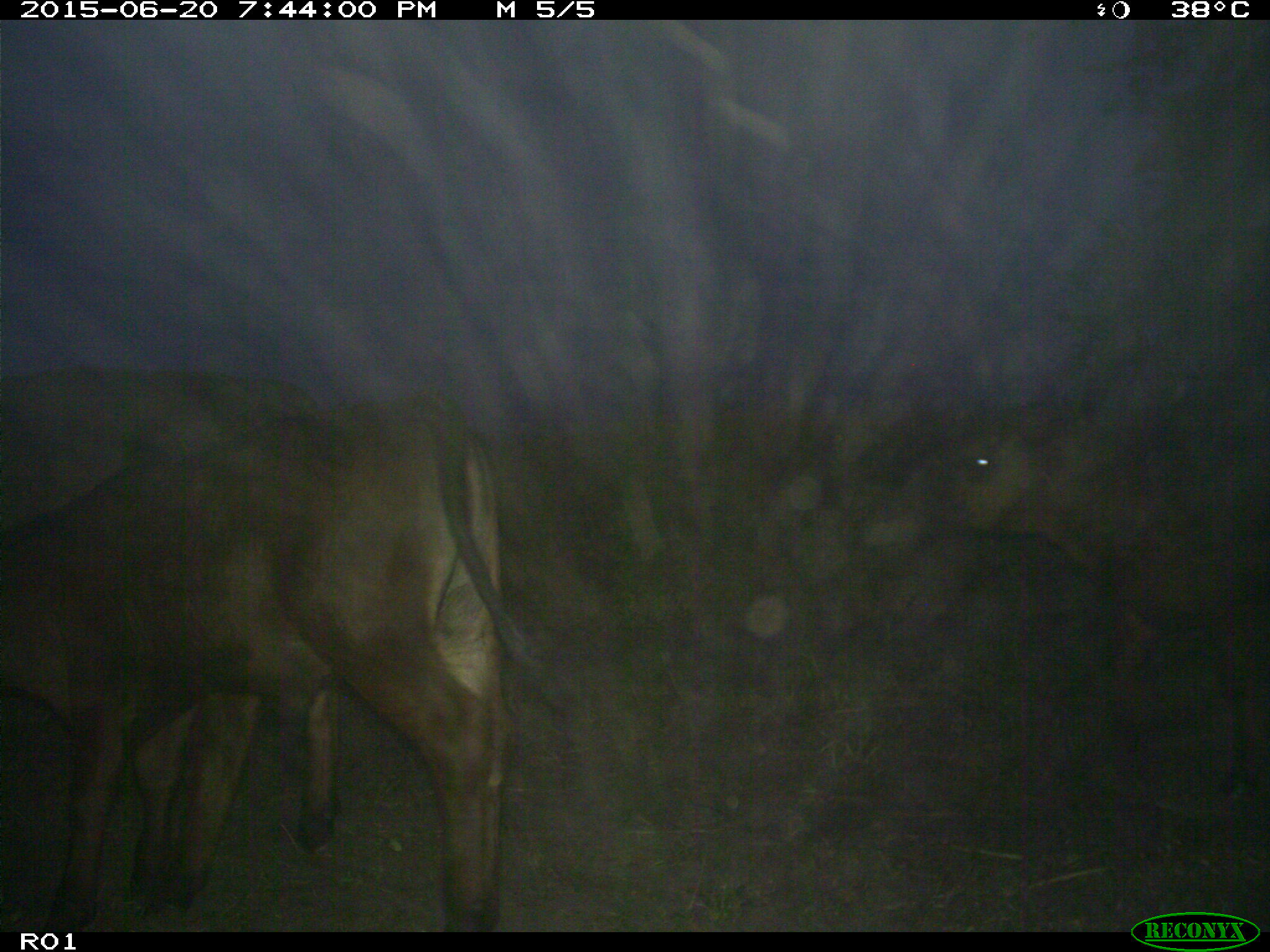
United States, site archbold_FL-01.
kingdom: Animalia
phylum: Chordata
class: Mammalia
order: Artiodactyla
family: Bovidae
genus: Bos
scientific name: Bos taurus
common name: domestic cow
Bos taurus (domestic cow).